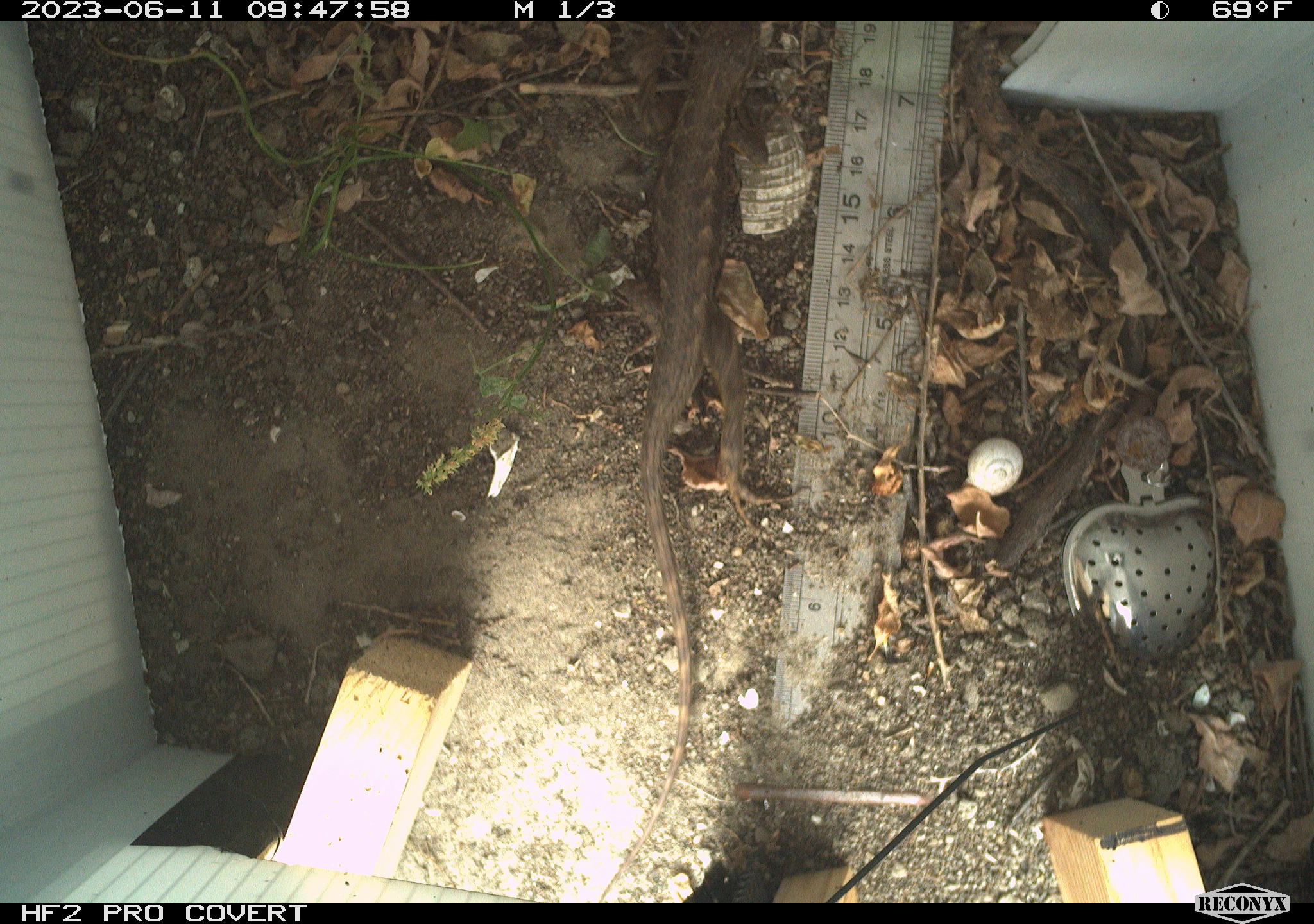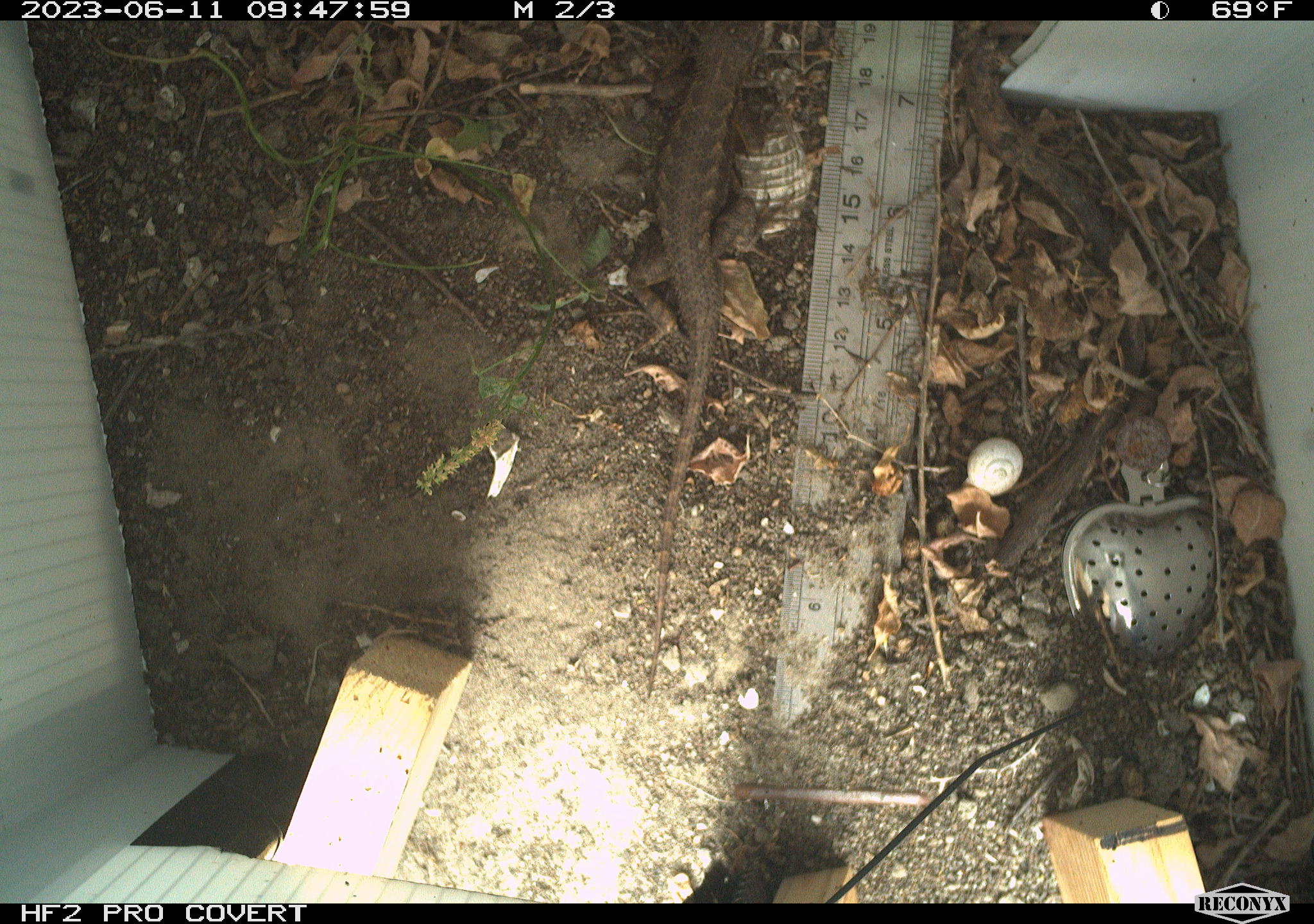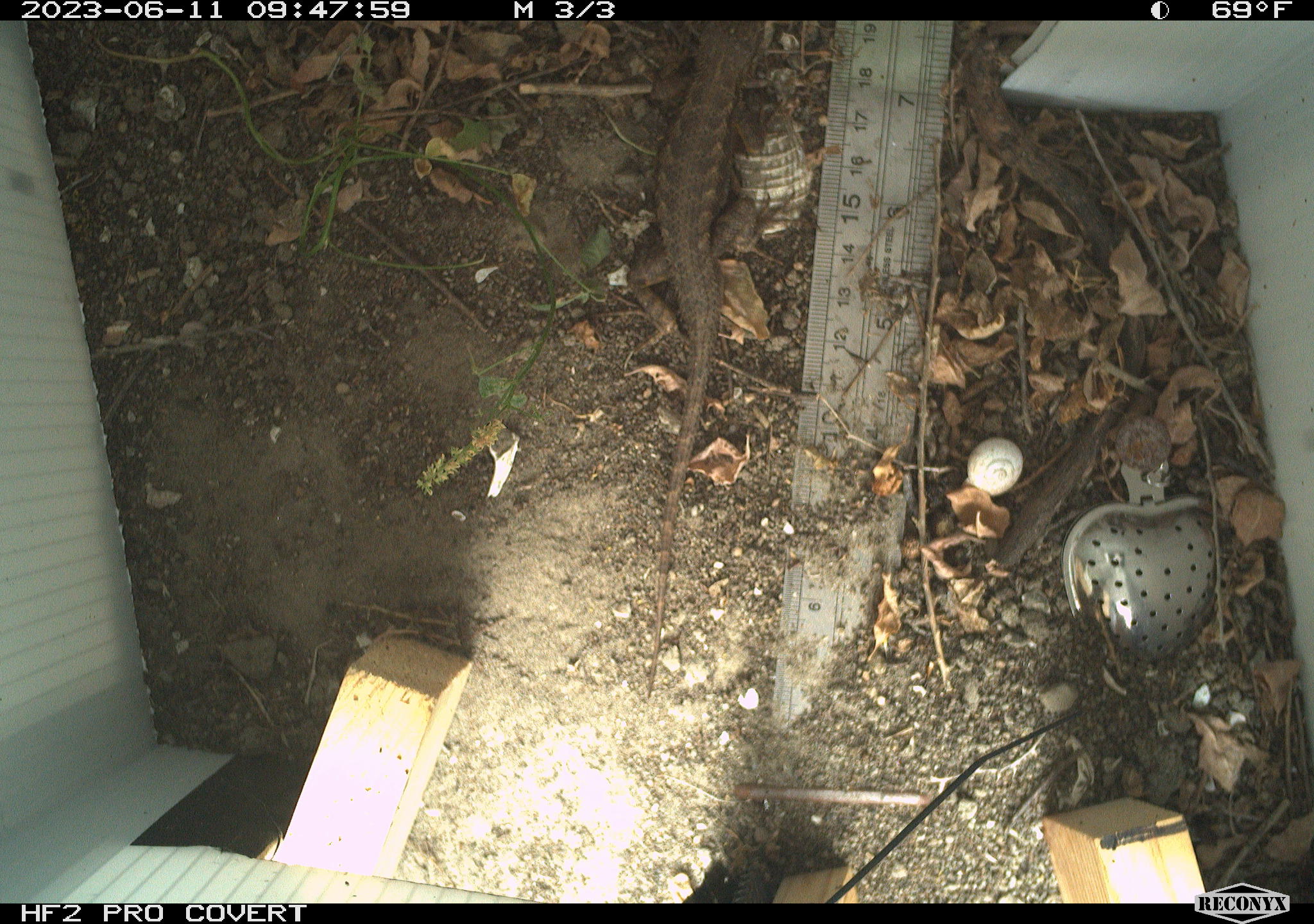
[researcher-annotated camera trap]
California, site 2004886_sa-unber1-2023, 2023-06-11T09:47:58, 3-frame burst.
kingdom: Animalia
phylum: Chordata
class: Reptilia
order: Squamata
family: Phrynosomatidae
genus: Sceloporus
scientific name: Sceloporus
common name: spiny lizards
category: sceloporus species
Sceloporus species (spiny lizards) (Sceloporus).